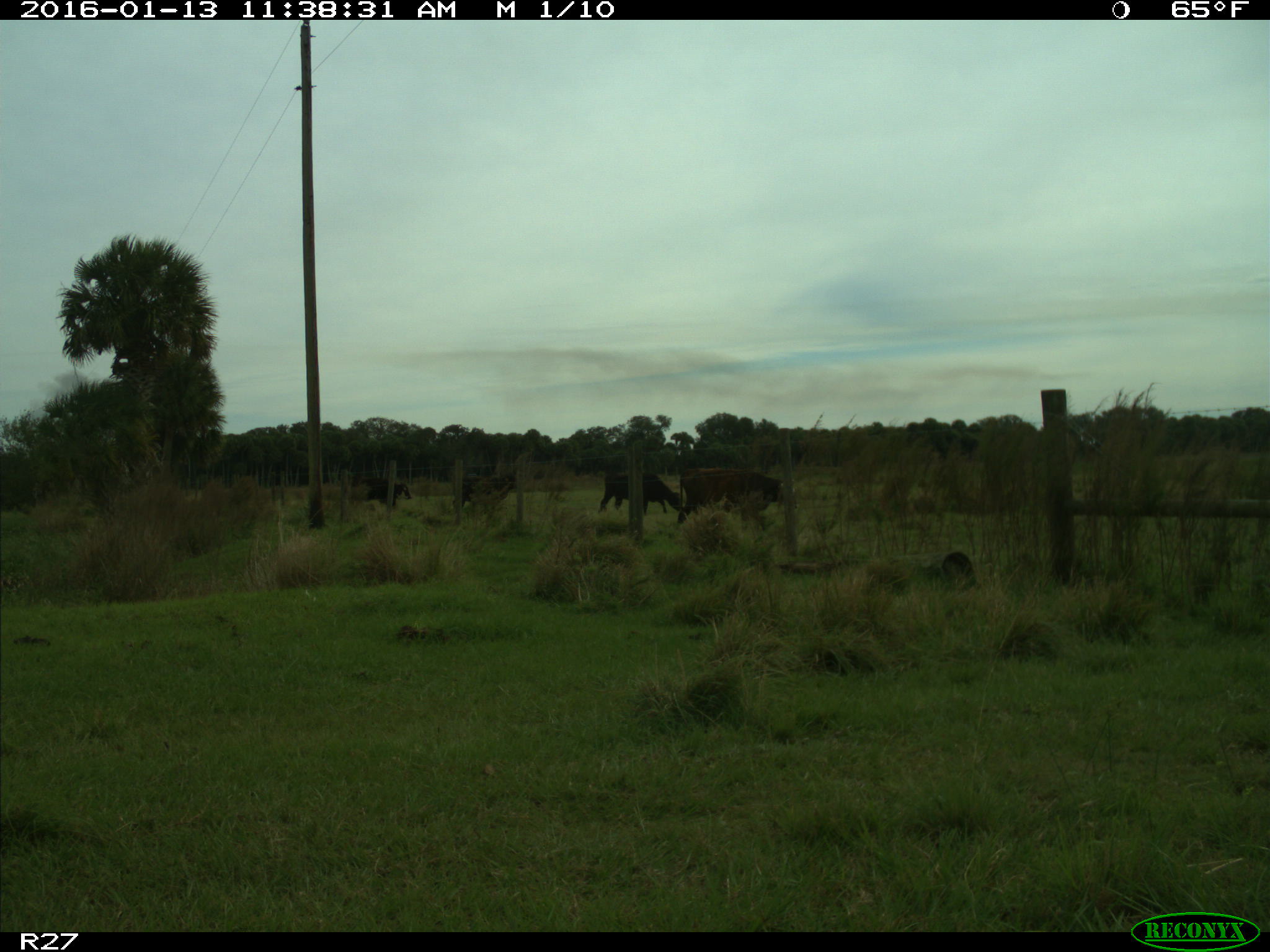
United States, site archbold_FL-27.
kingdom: Animalia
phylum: Chordata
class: Mammalia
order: Artiodactyla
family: Bovidae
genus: Bos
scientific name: Bos taurus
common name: domestic cow